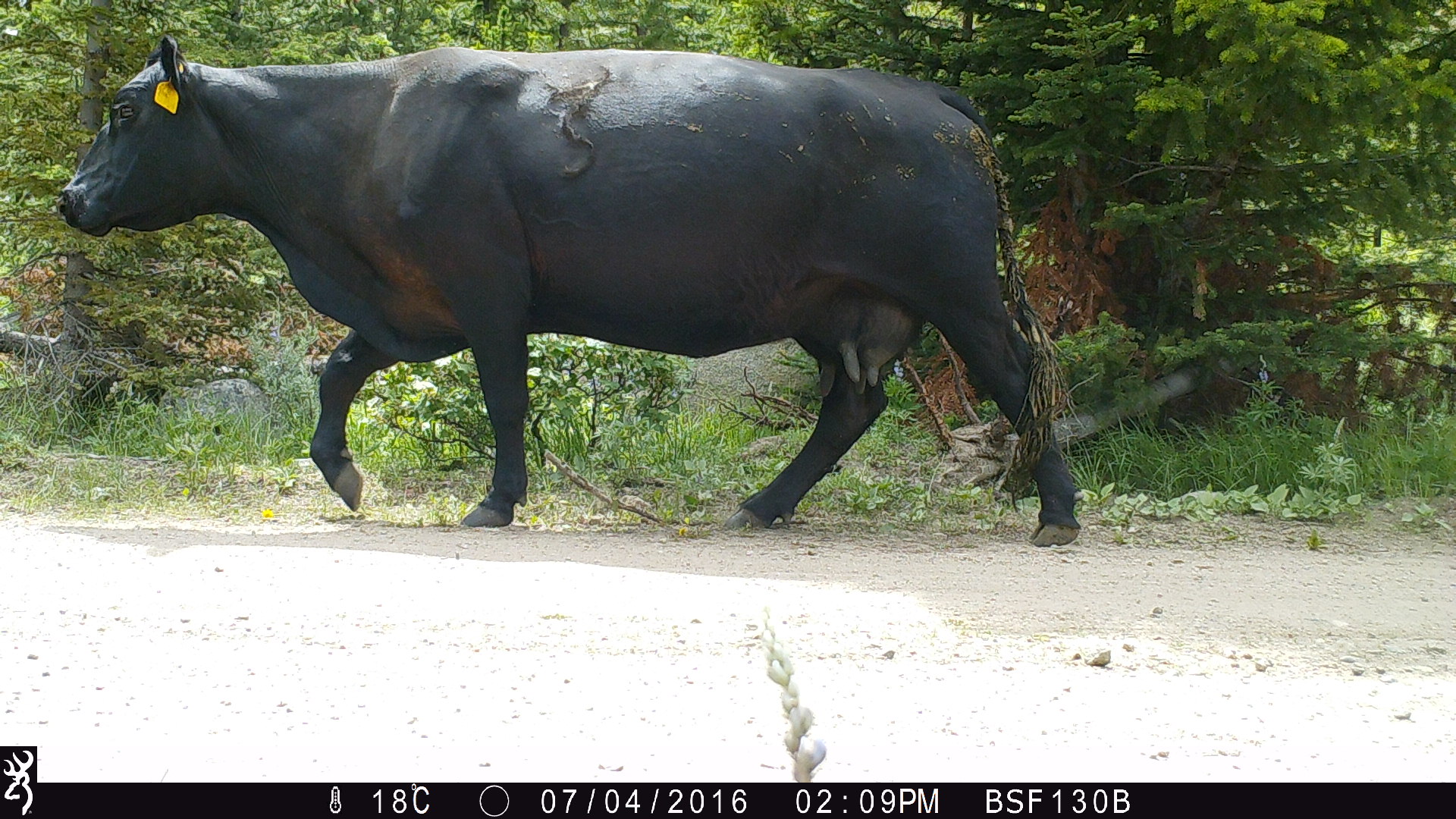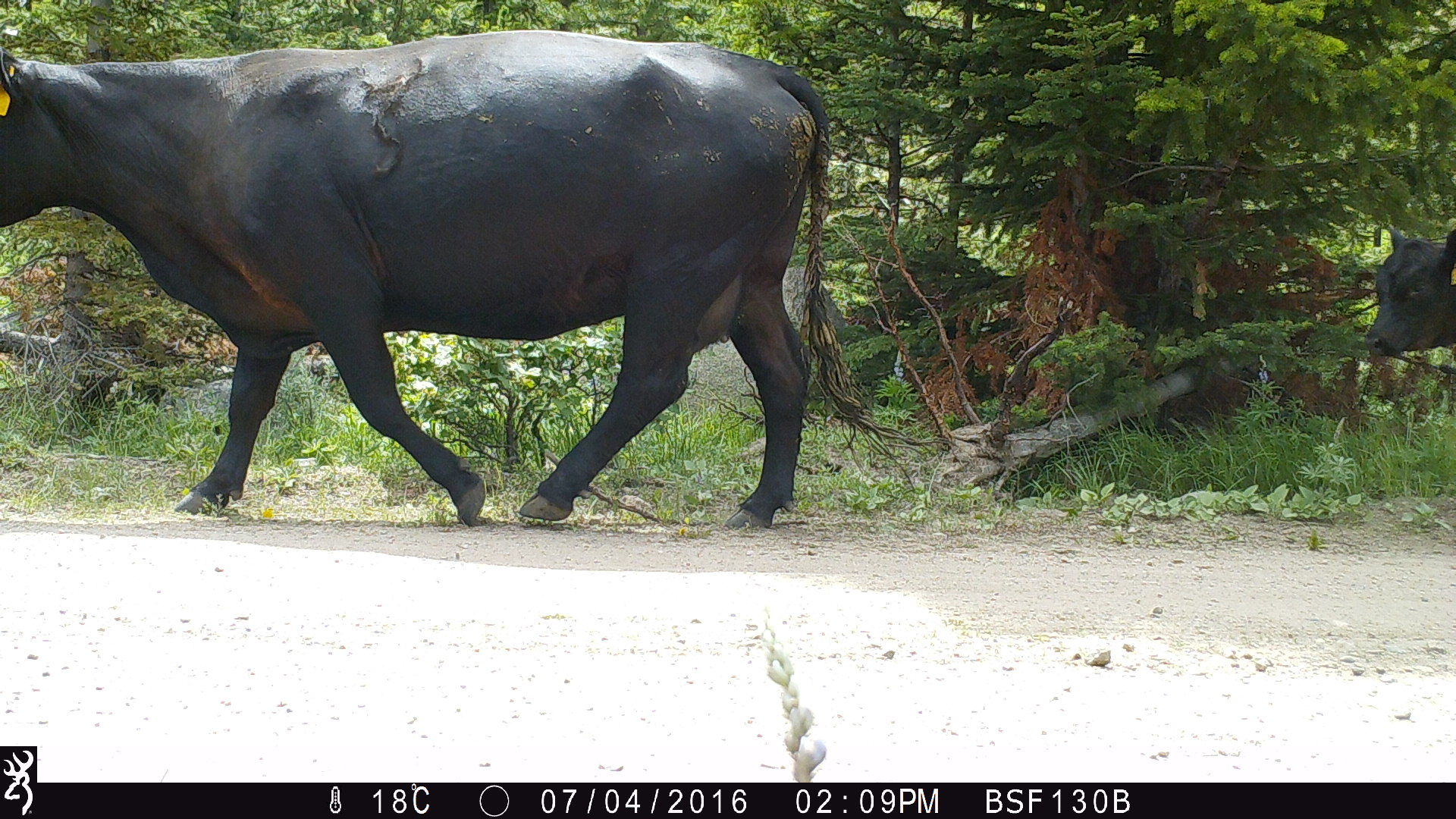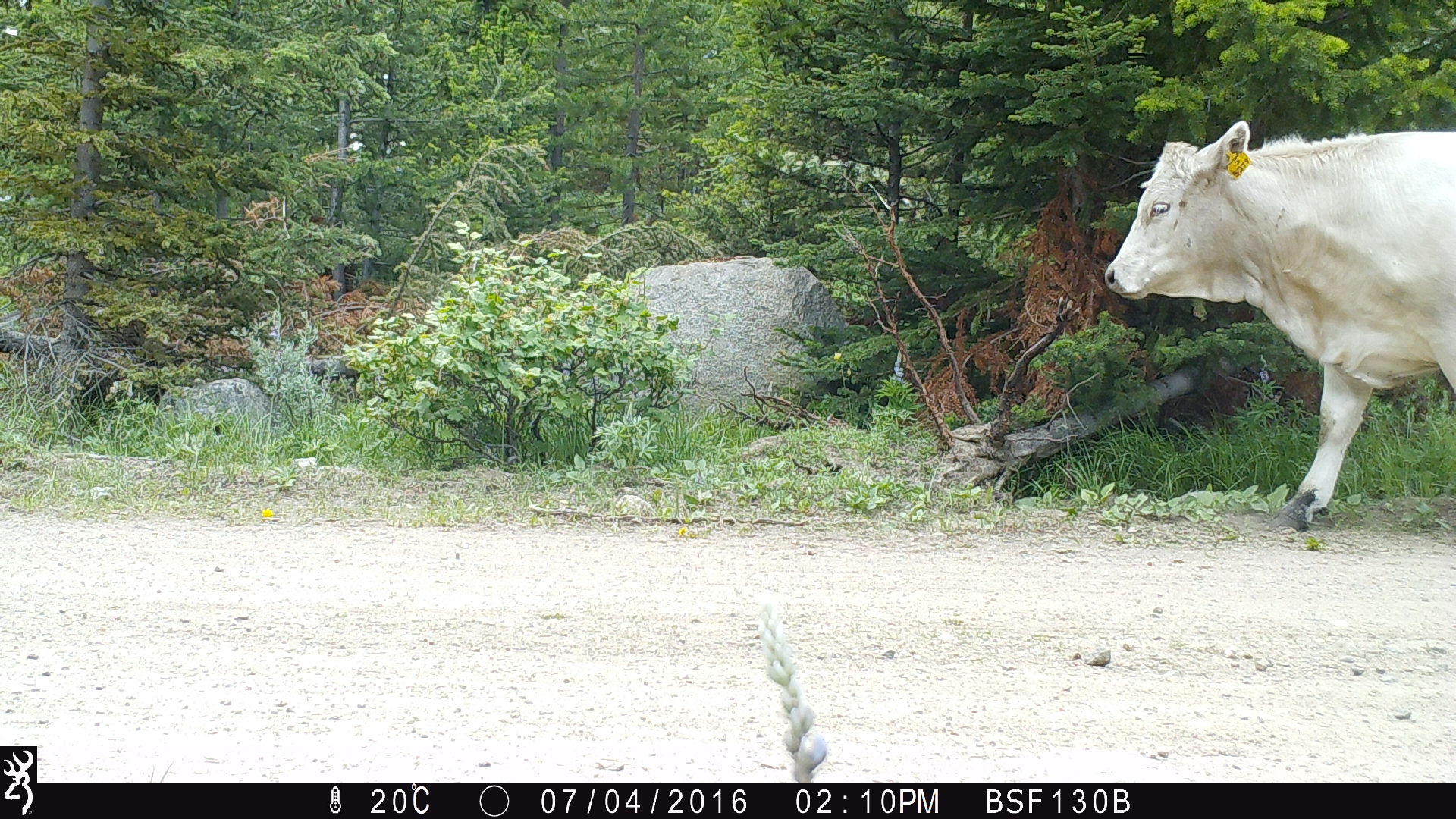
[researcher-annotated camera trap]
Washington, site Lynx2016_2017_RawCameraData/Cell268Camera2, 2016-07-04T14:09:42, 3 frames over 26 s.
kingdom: Animalia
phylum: Chordata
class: Mammalia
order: Artiodactyla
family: Bovidae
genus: Bos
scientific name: Bos taurus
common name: domestic cattle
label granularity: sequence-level